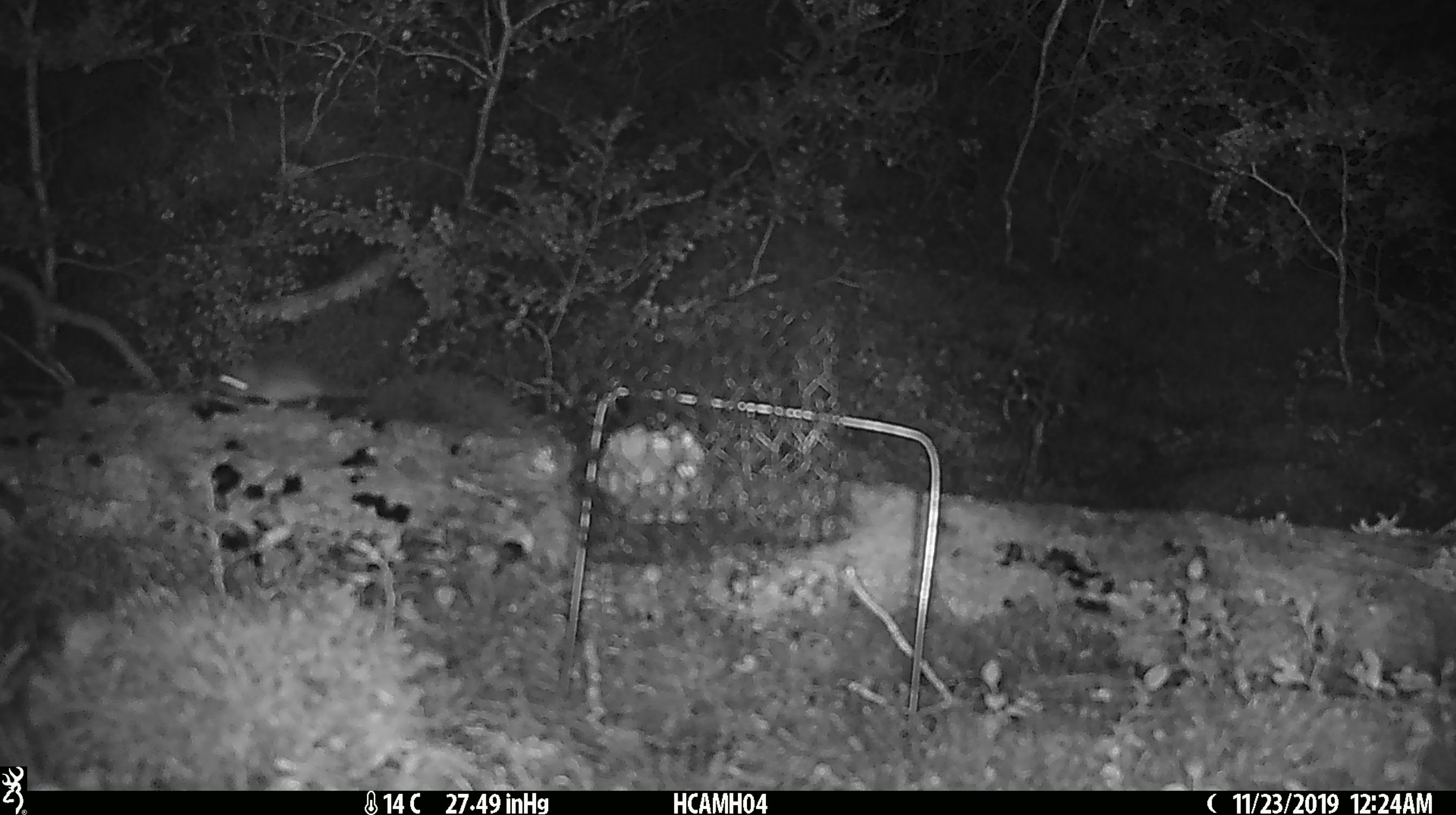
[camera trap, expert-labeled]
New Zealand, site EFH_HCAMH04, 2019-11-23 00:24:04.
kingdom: Animalia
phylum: Chordata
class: Mammalia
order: Rodentia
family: Muridae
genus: Mus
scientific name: Mus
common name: mouse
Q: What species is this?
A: Mouse (Mus).